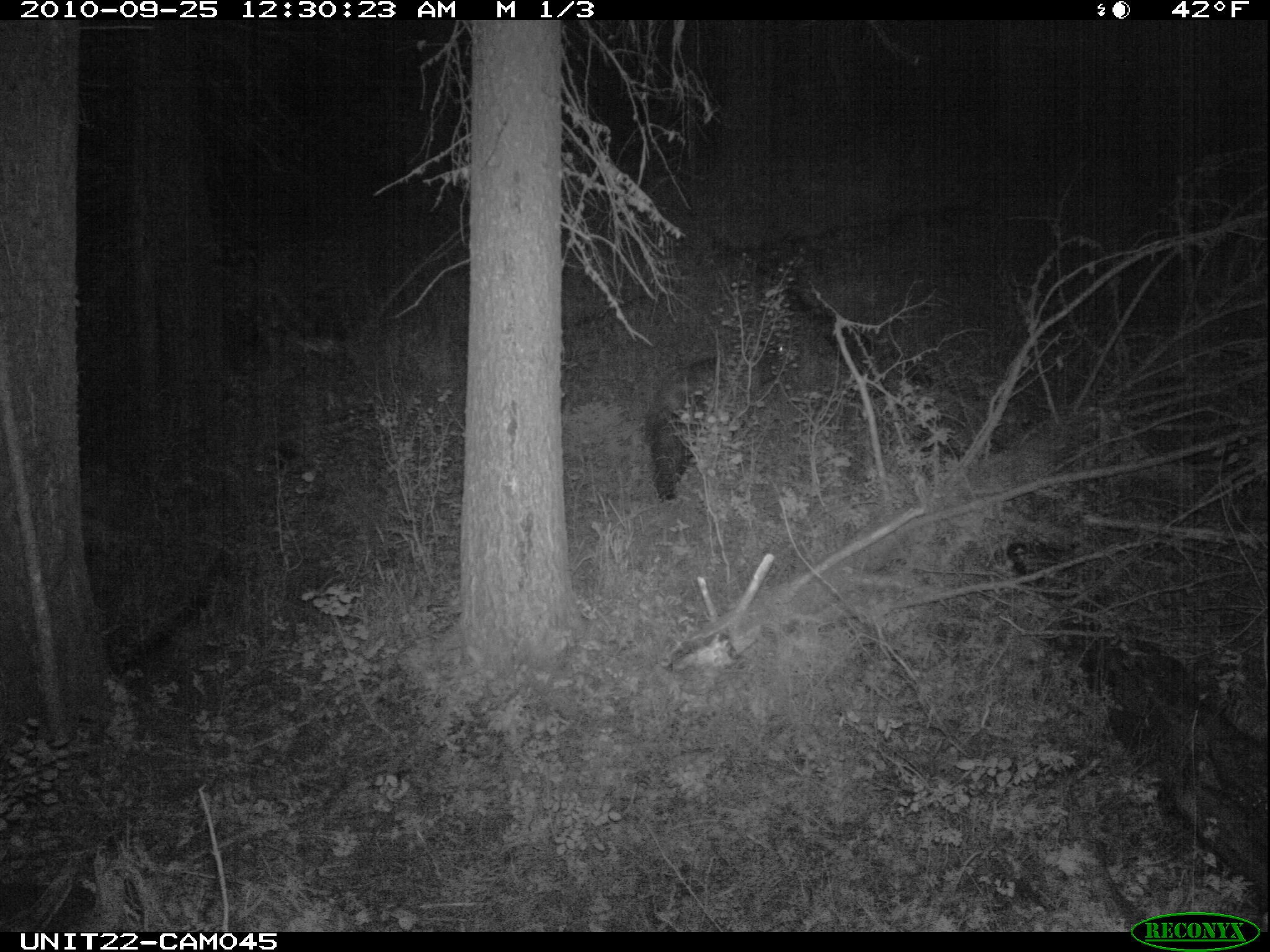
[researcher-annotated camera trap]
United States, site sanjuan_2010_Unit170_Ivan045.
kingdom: Animalia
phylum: Chordata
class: Mammalia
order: Carnivora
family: Ursidae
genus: Ursus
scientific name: Ursus americanus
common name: american black bear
Ursus americanus (american black bear).